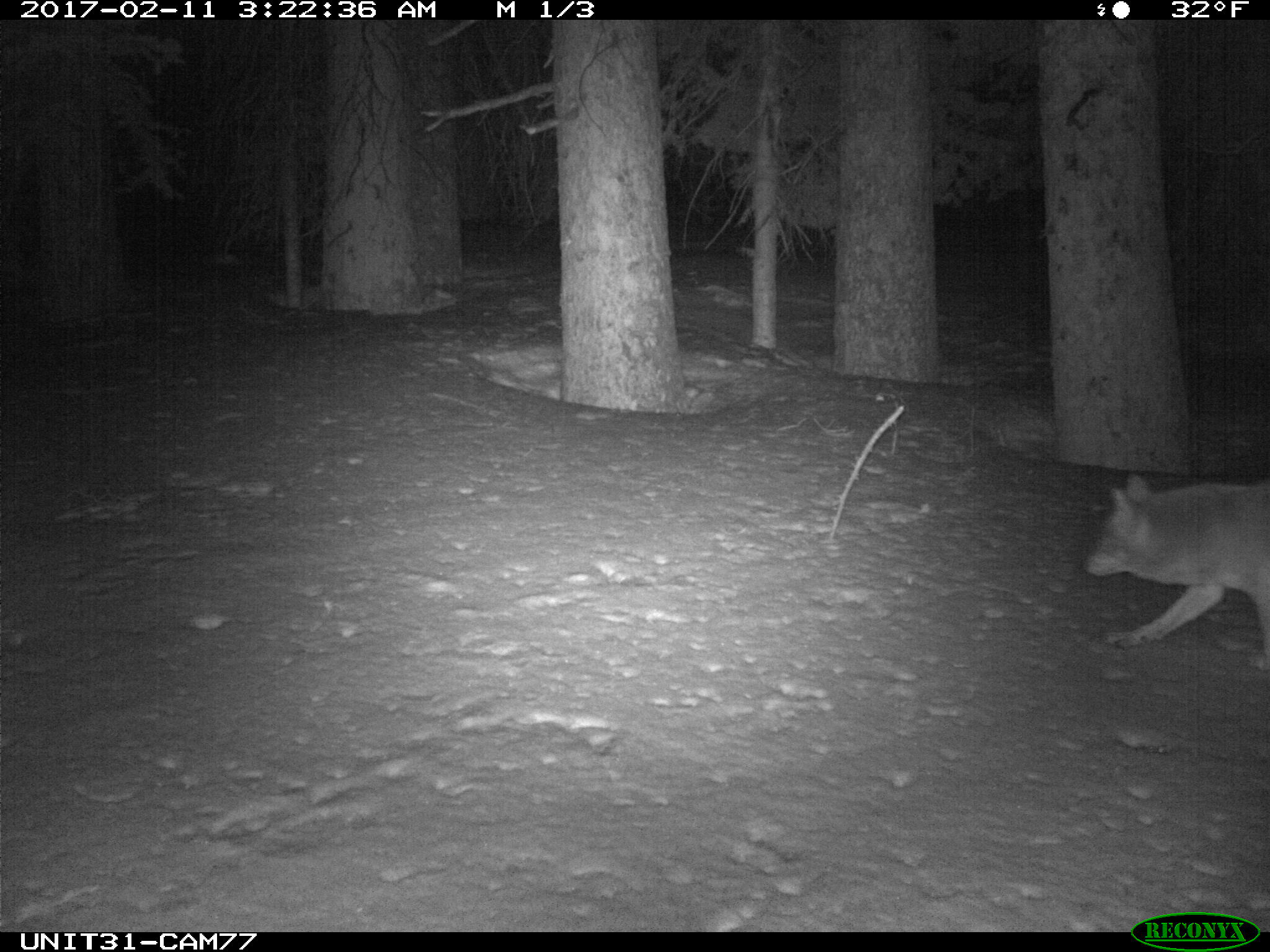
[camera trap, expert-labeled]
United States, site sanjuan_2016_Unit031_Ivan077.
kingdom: Animalia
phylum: Chordata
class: Mammalia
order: Carnivora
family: Canidae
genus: Canis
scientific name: Canis latrans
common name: coyote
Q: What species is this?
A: Canis latrans (coyote).